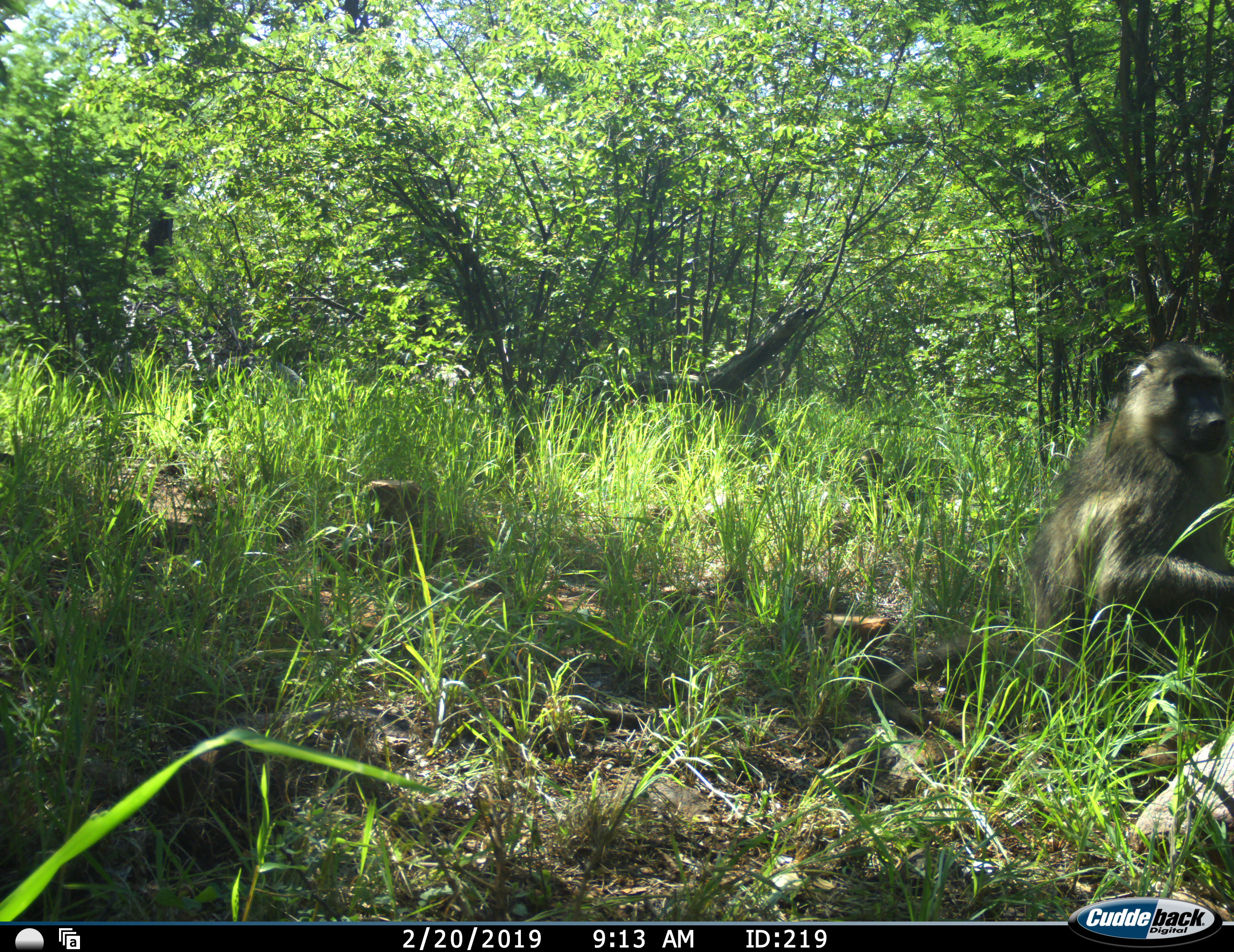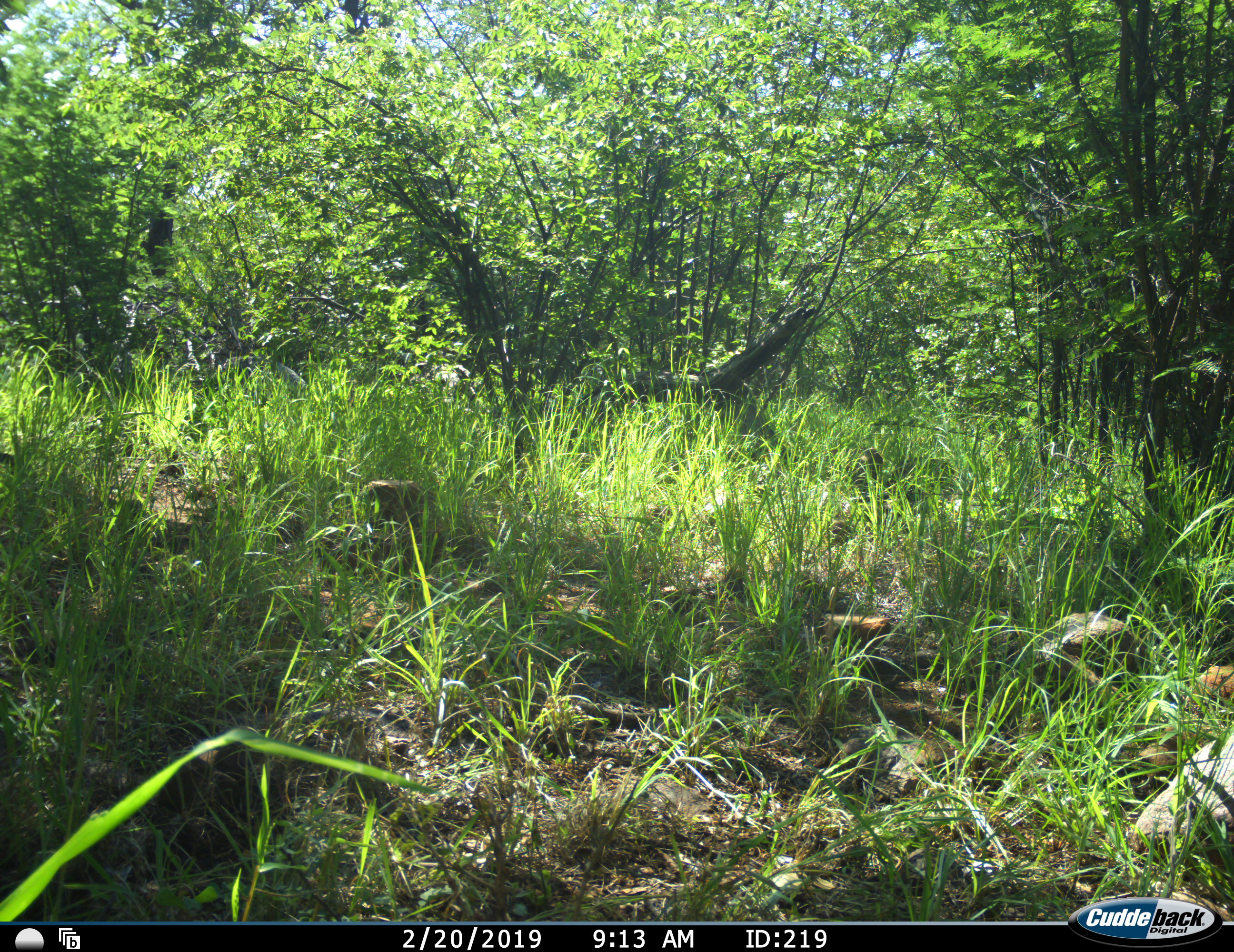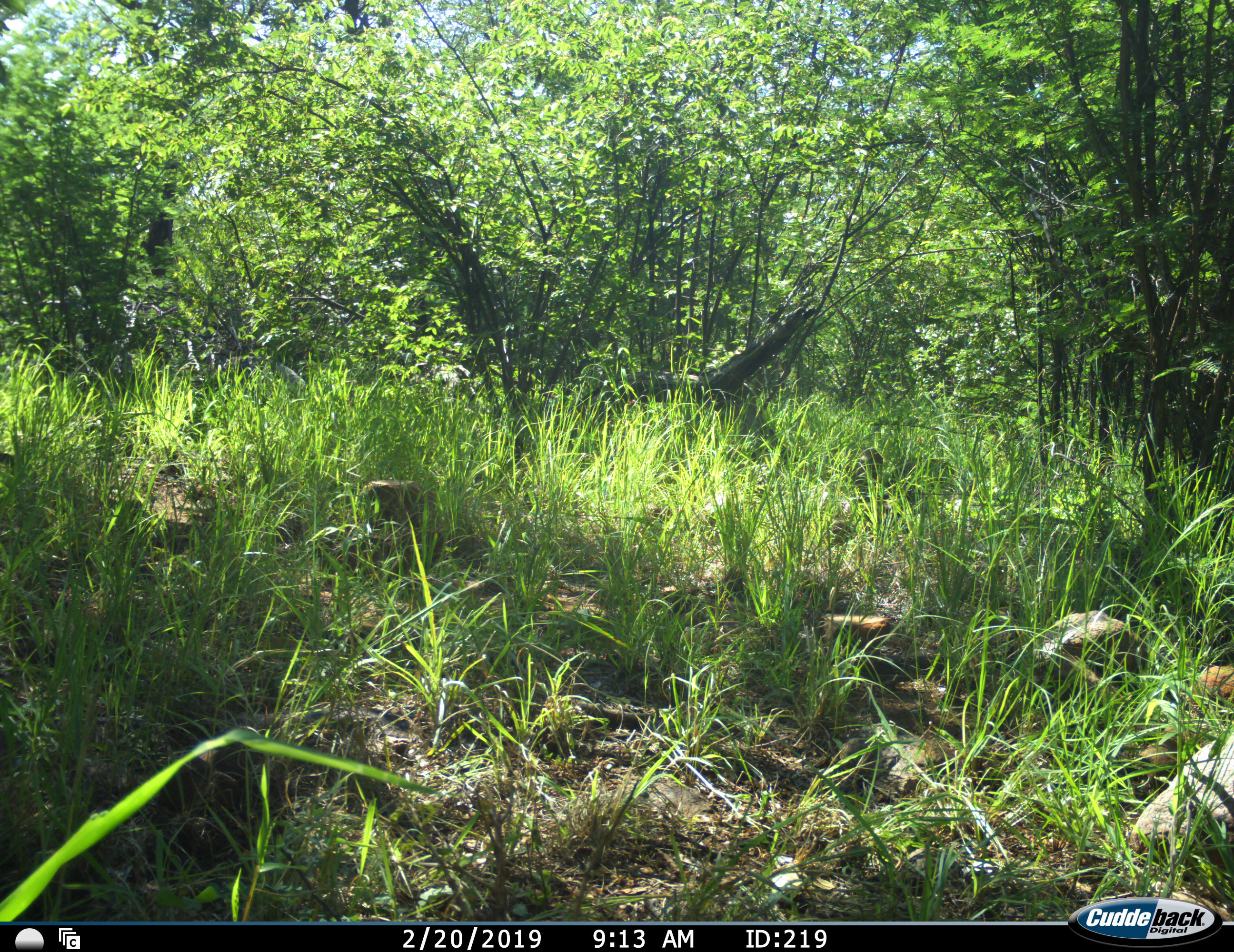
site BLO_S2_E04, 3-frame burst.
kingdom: Animalia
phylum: Chordata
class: Mammalia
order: Primates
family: Cercopithecidae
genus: Papio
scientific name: Papio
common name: baboon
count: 1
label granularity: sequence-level